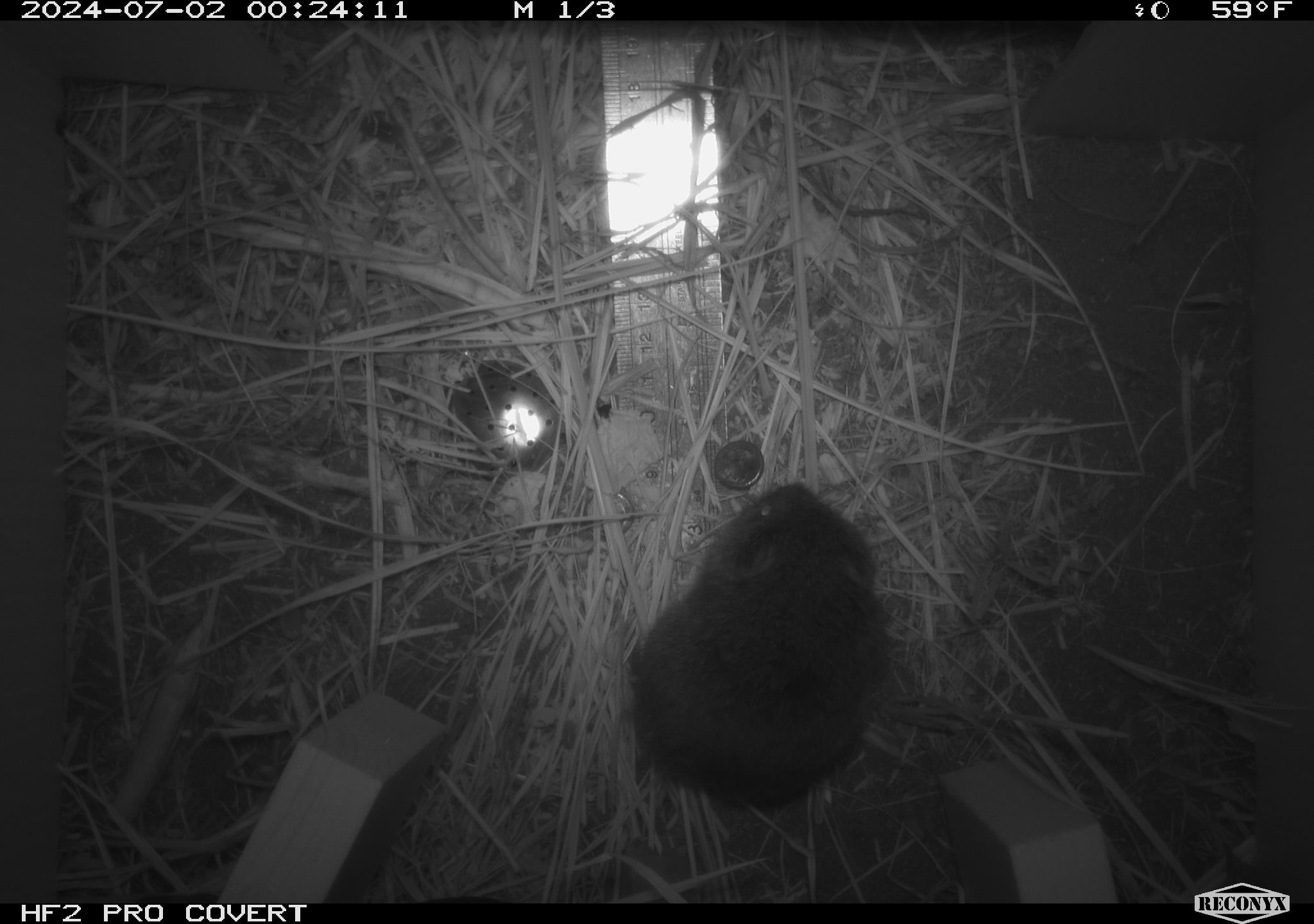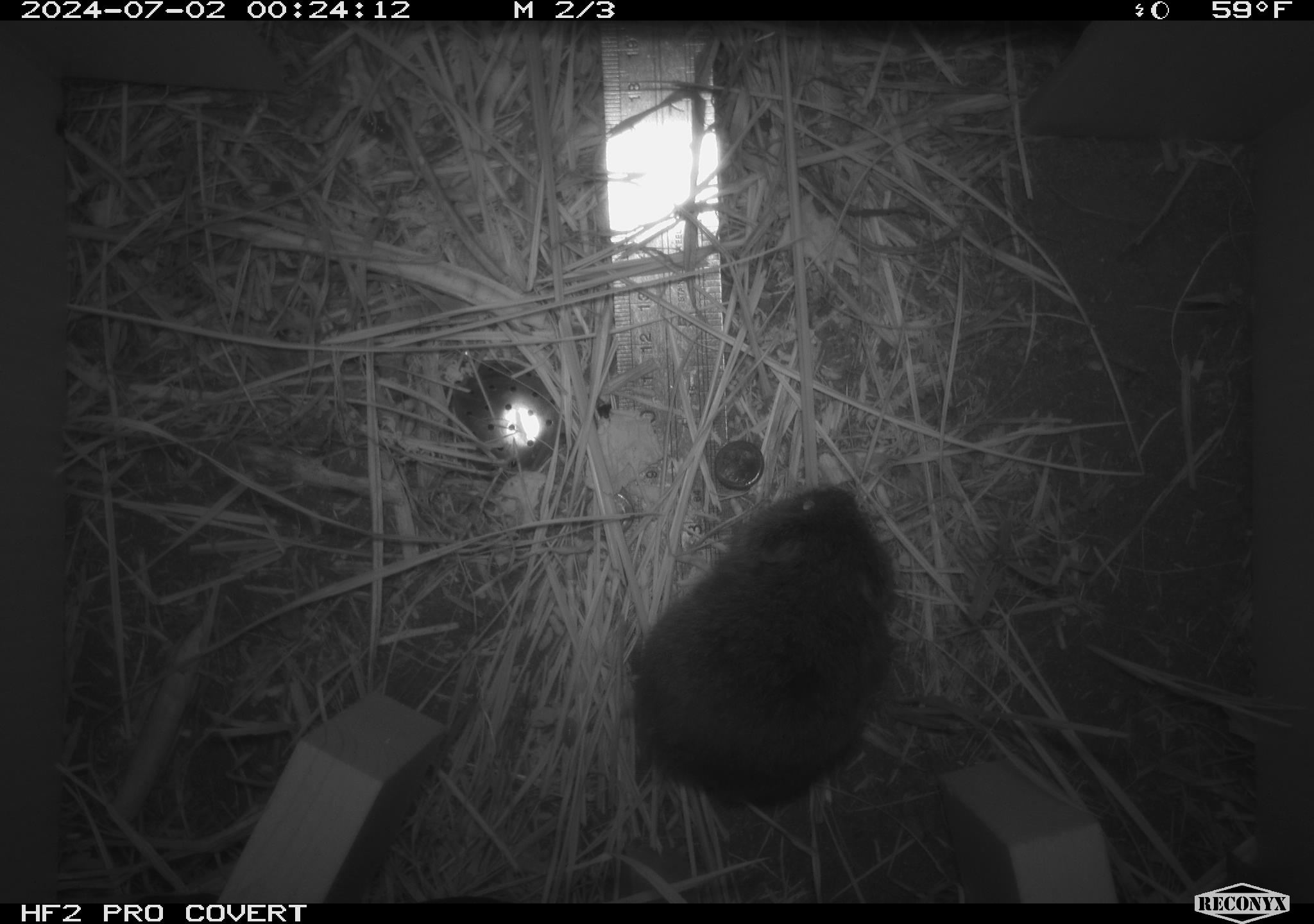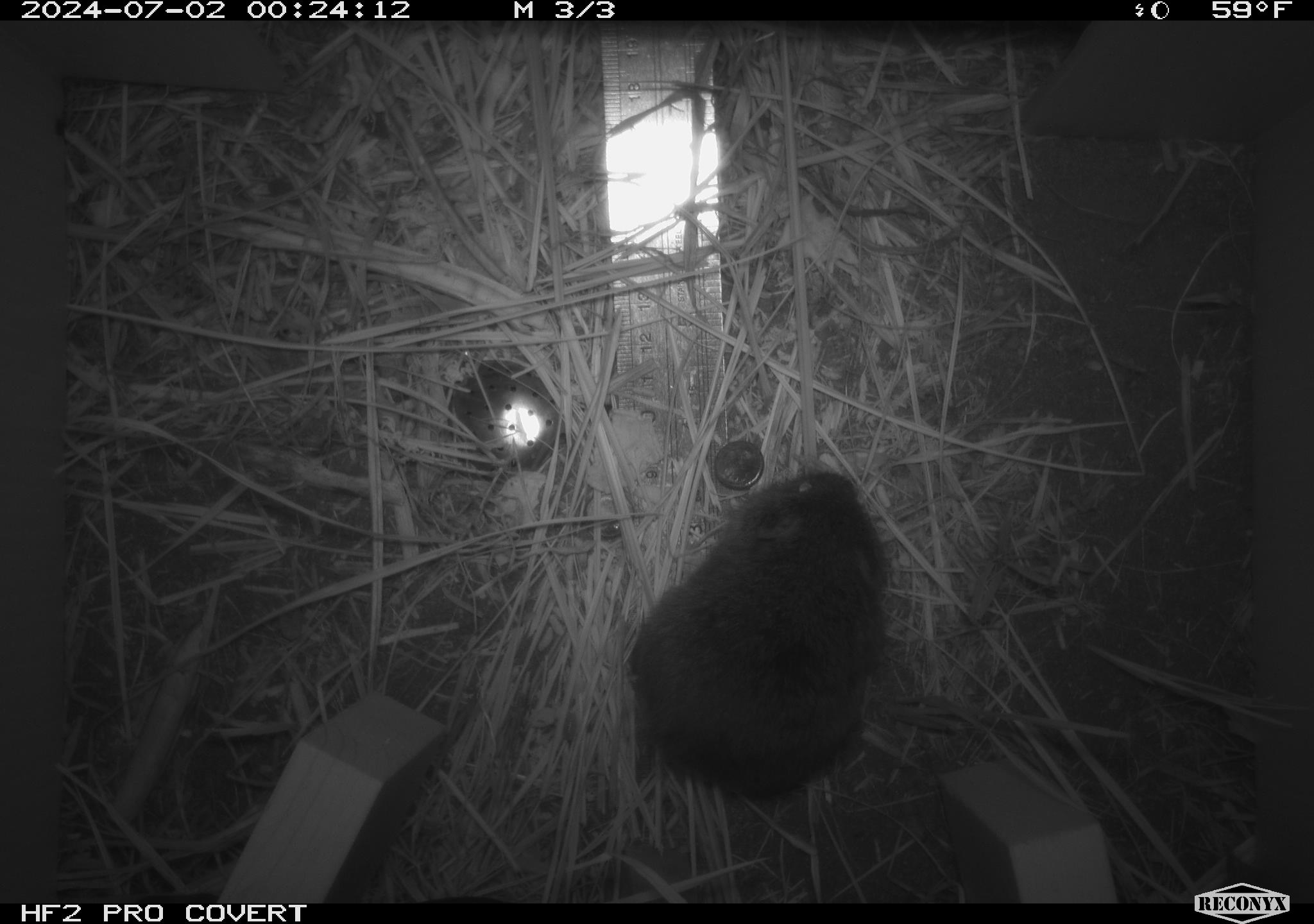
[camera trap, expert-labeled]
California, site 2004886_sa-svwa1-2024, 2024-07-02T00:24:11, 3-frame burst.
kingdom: Animalia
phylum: Chordata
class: Mammalia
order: Rodentia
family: Cricetidae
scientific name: Arvicolinae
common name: voles, lemmings, and muskrats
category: arvicolinae subfamily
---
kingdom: Animalia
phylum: Arthropoda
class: Malacostraca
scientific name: Malacostraca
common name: amphipods, crabs, isopods, krill, lobsters and shrimps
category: malacostracan